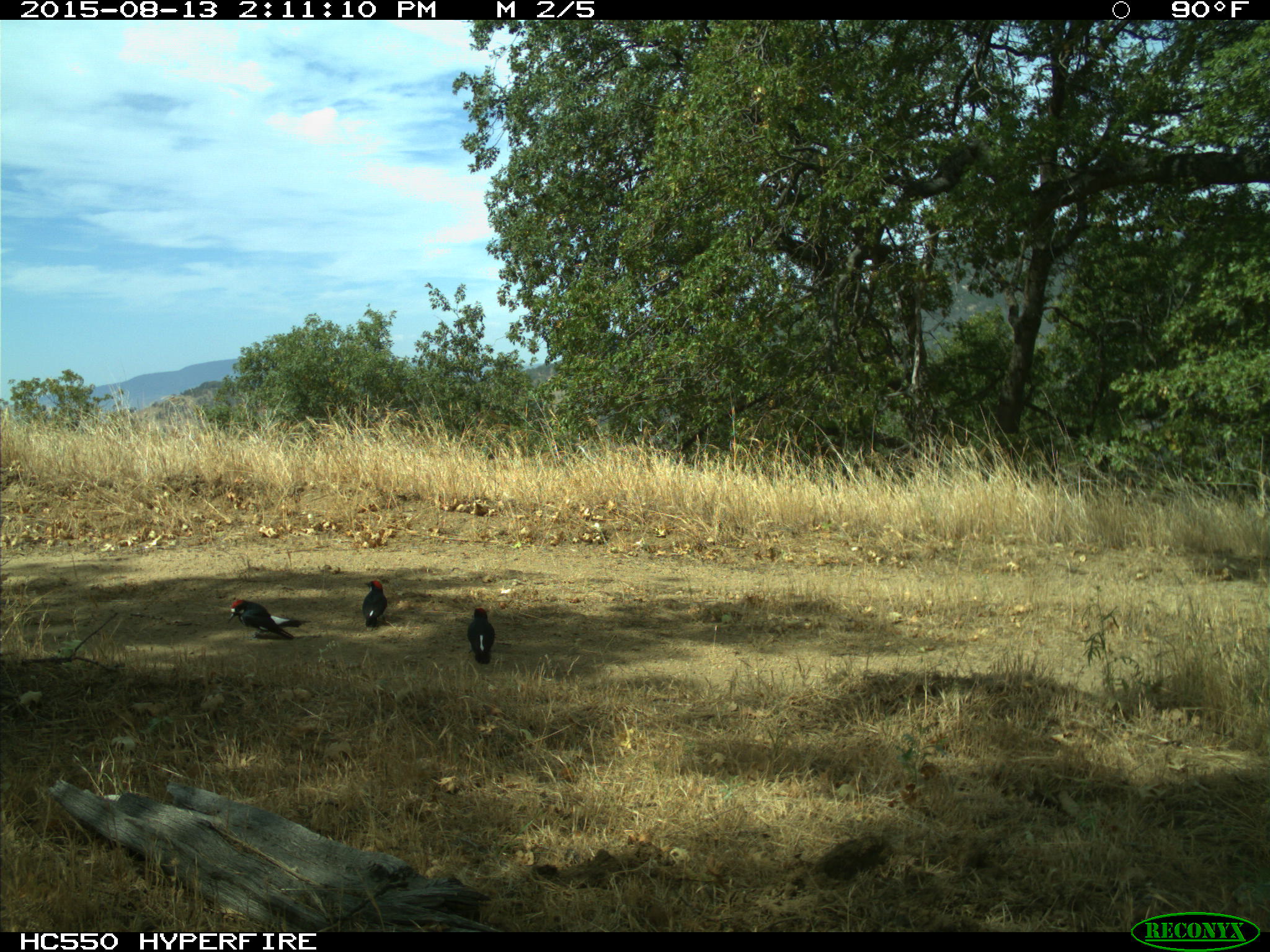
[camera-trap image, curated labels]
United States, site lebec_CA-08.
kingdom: Animalia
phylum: Chordata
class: Aves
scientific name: Aves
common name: birds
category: unidentified bird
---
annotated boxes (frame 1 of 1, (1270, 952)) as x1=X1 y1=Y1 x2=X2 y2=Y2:
animal: x1=227 y1=599 x2=311 y2=640; x1=466 y1=608 x2=496 y2=664; x1=361 y1=580 x2=388 y2=627